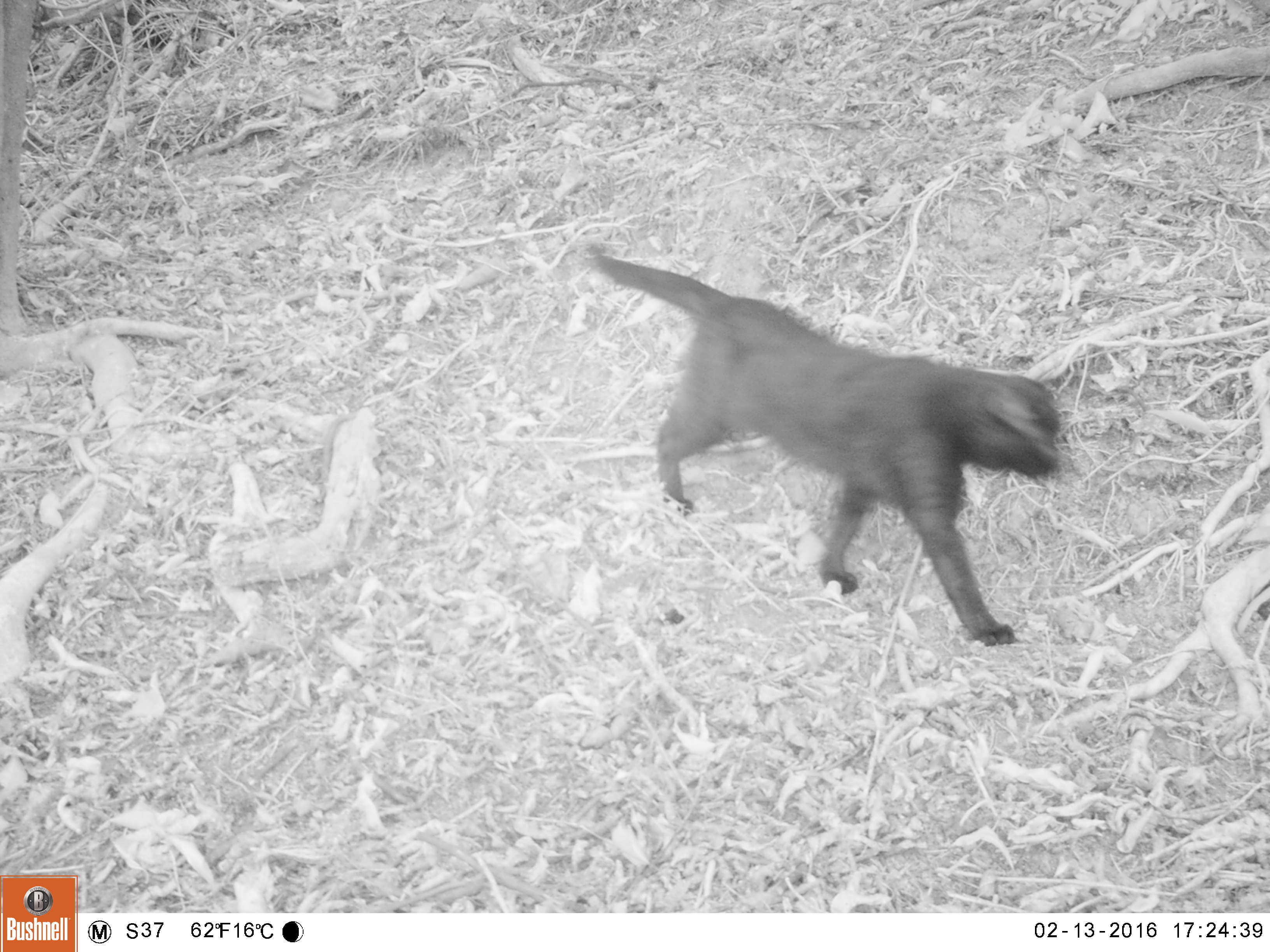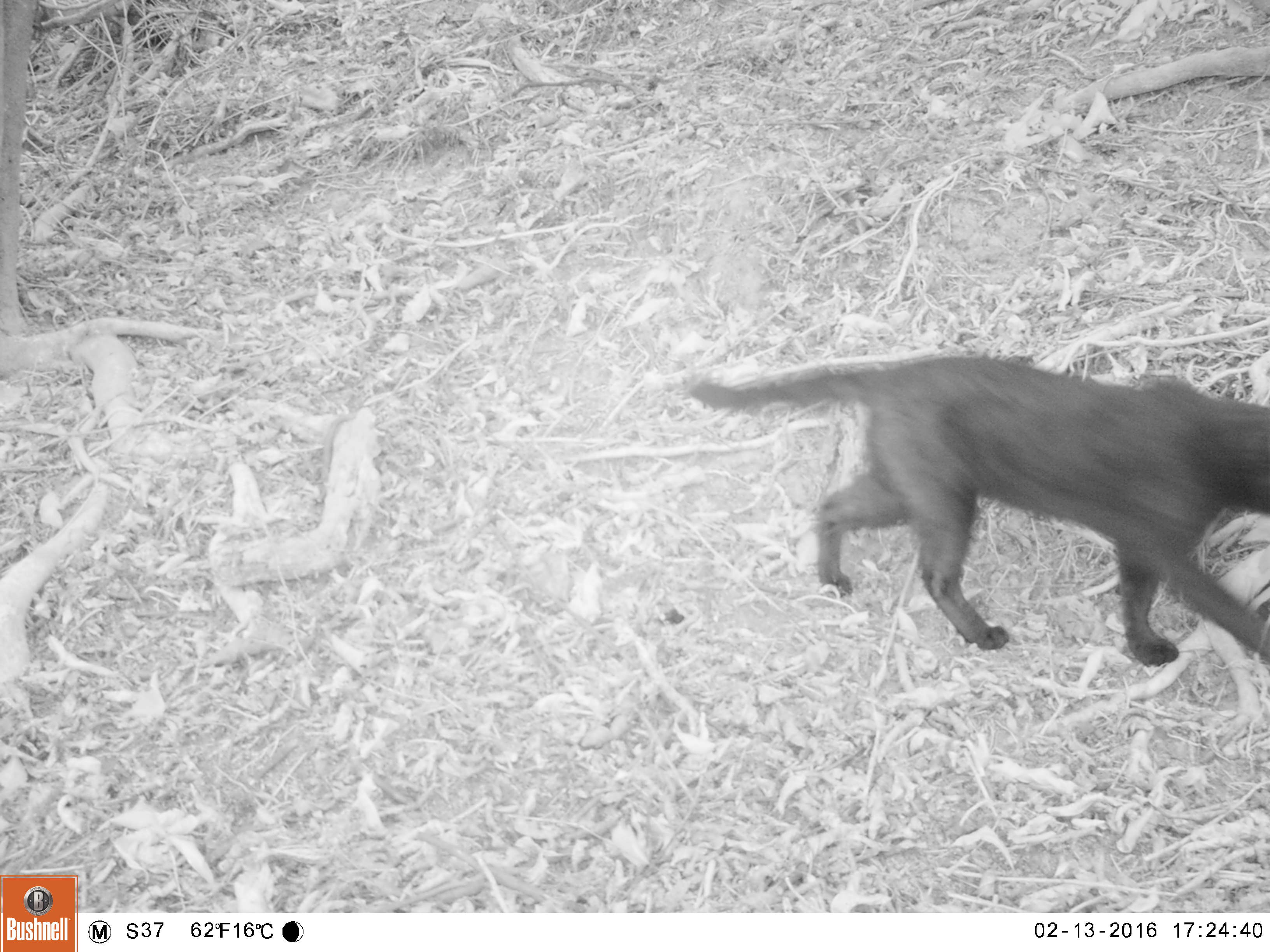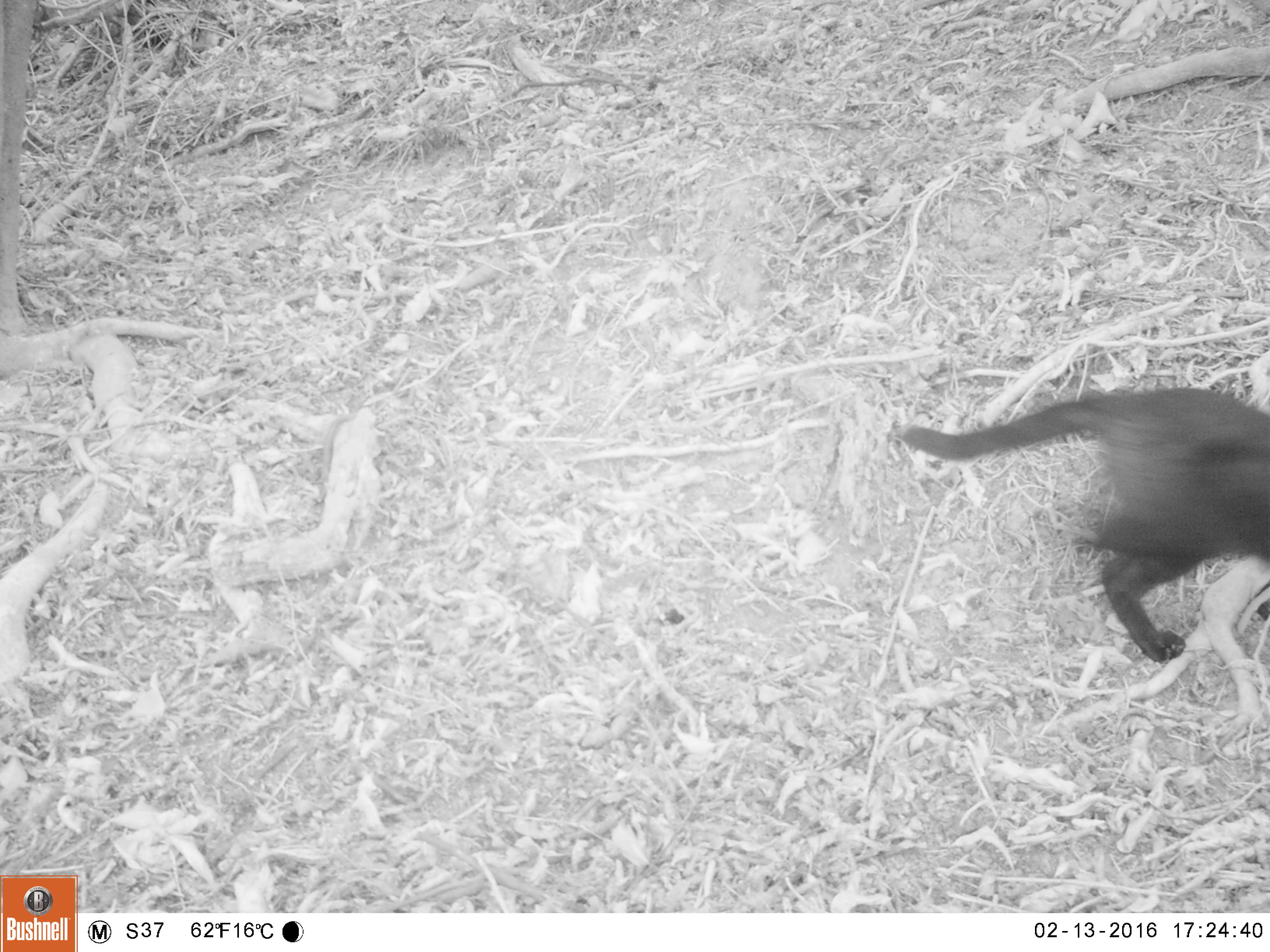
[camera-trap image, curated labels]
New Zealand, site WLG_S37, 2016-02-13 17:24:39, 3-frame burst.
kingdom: Animalia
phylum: Chordata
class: Mammalia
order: Carnivora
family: Felidae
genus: Felis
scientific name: Felis catus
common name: domestic cat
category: cat